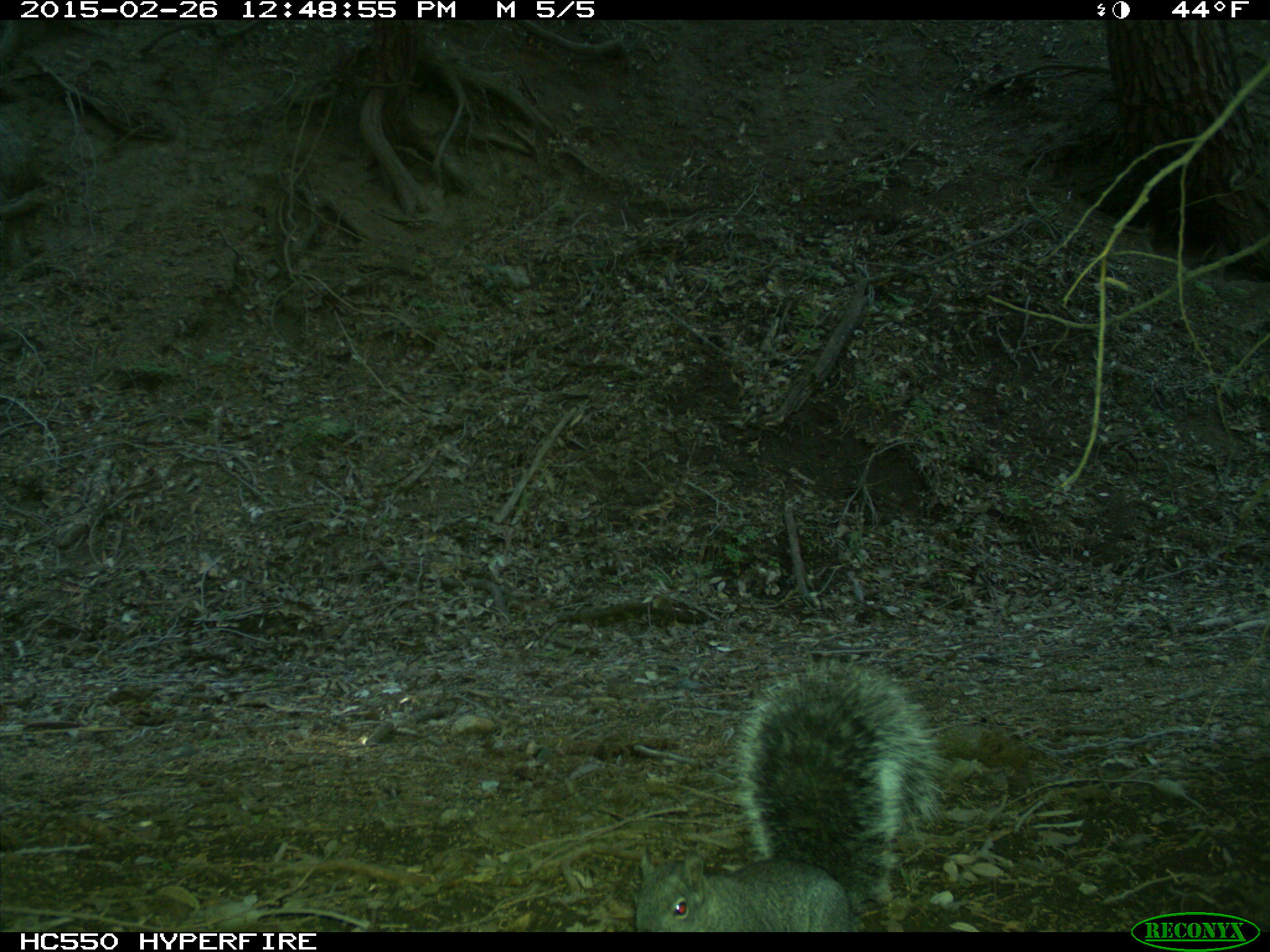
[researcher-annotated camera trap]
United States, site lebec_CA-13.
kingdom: Animalia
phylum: Chordata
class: Mammalia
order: Rodentia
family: Sciuridae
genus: Sciurus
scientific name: Sciurus carolinensis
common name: eastern gray squirrel